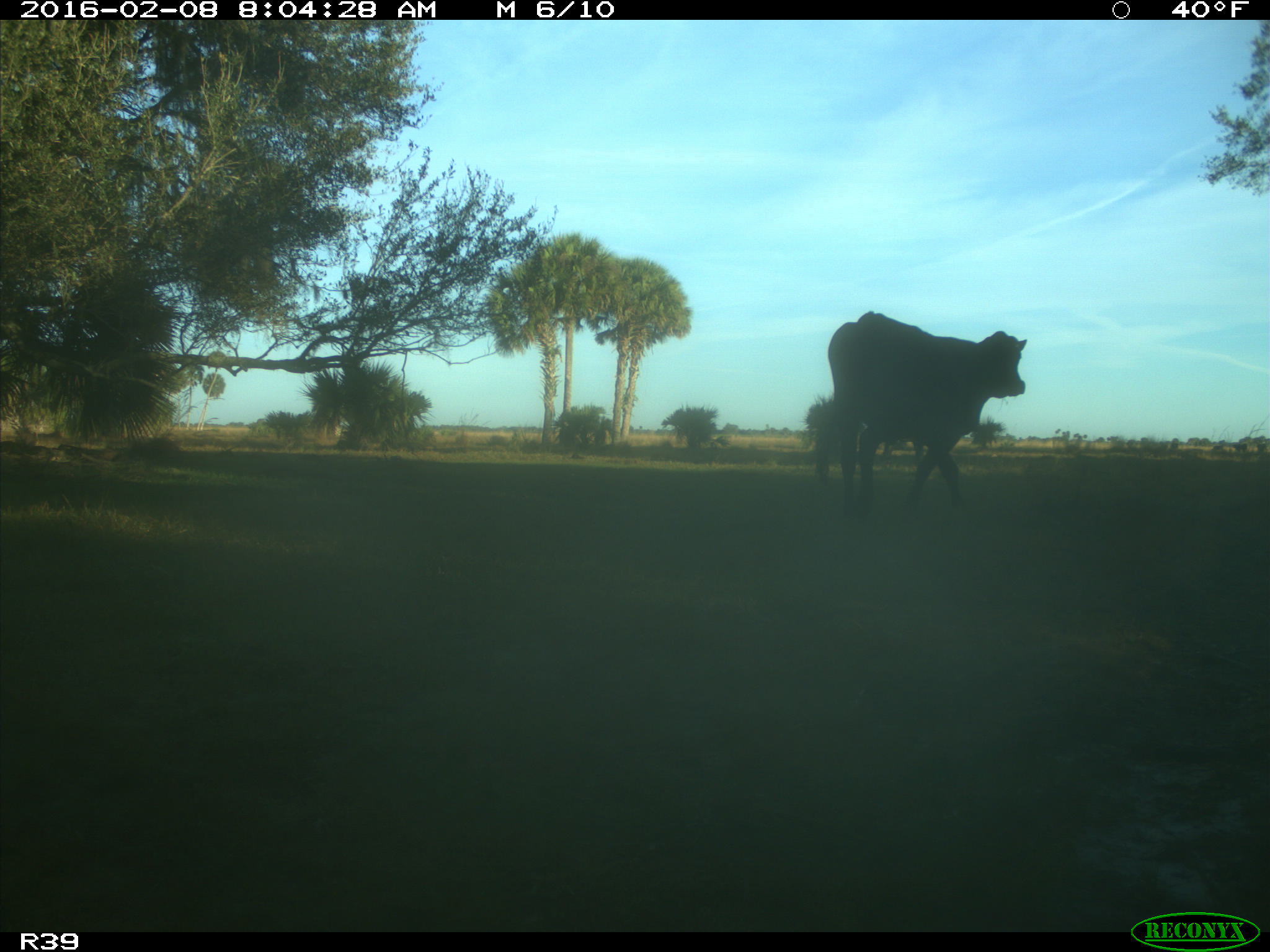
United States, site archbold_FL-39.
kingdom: Animalia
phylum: Chordata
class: Mammalia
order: Artiodactyla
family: Bovidae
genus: Bos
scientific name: Bos taurus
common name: domestic cow